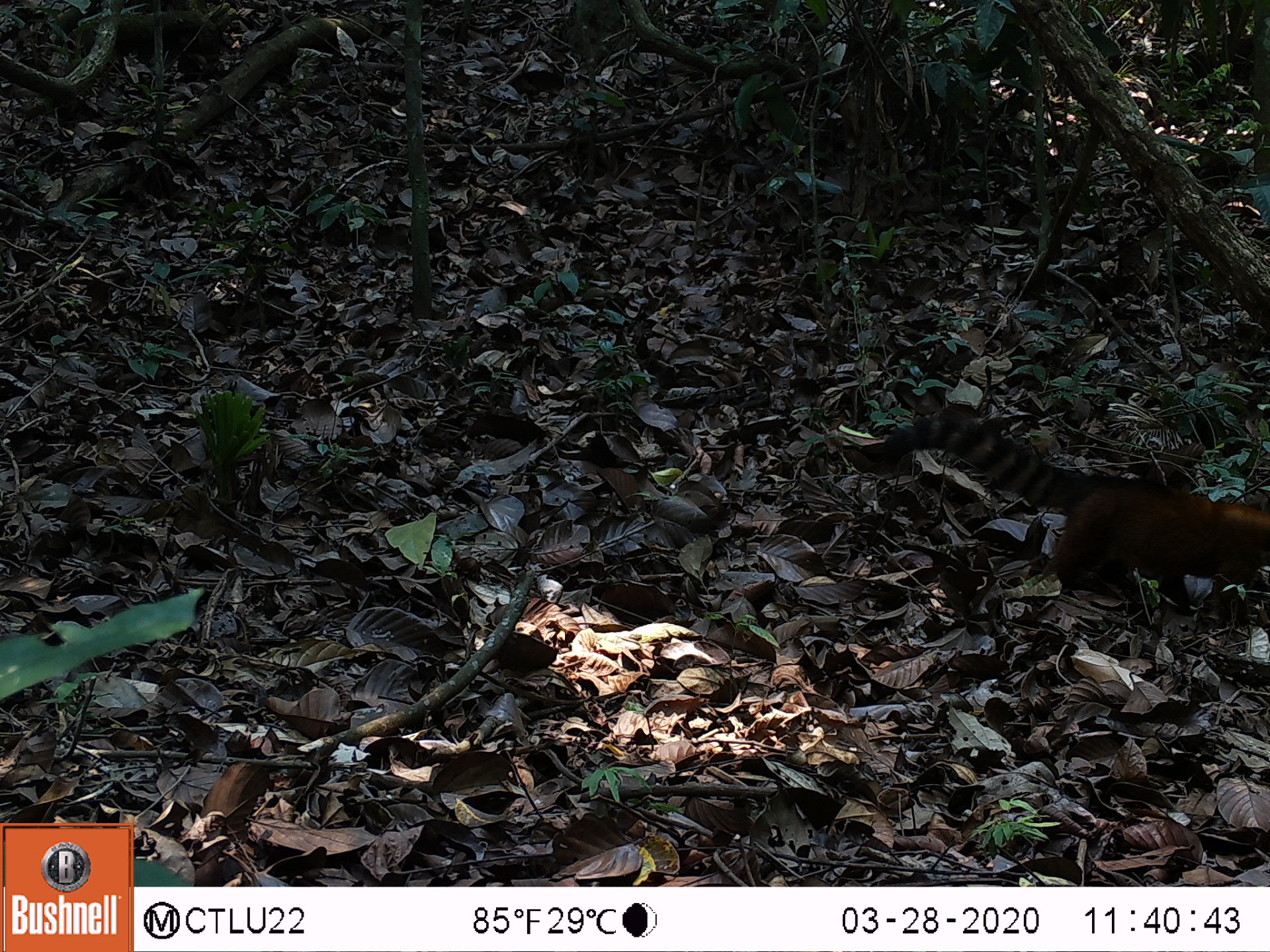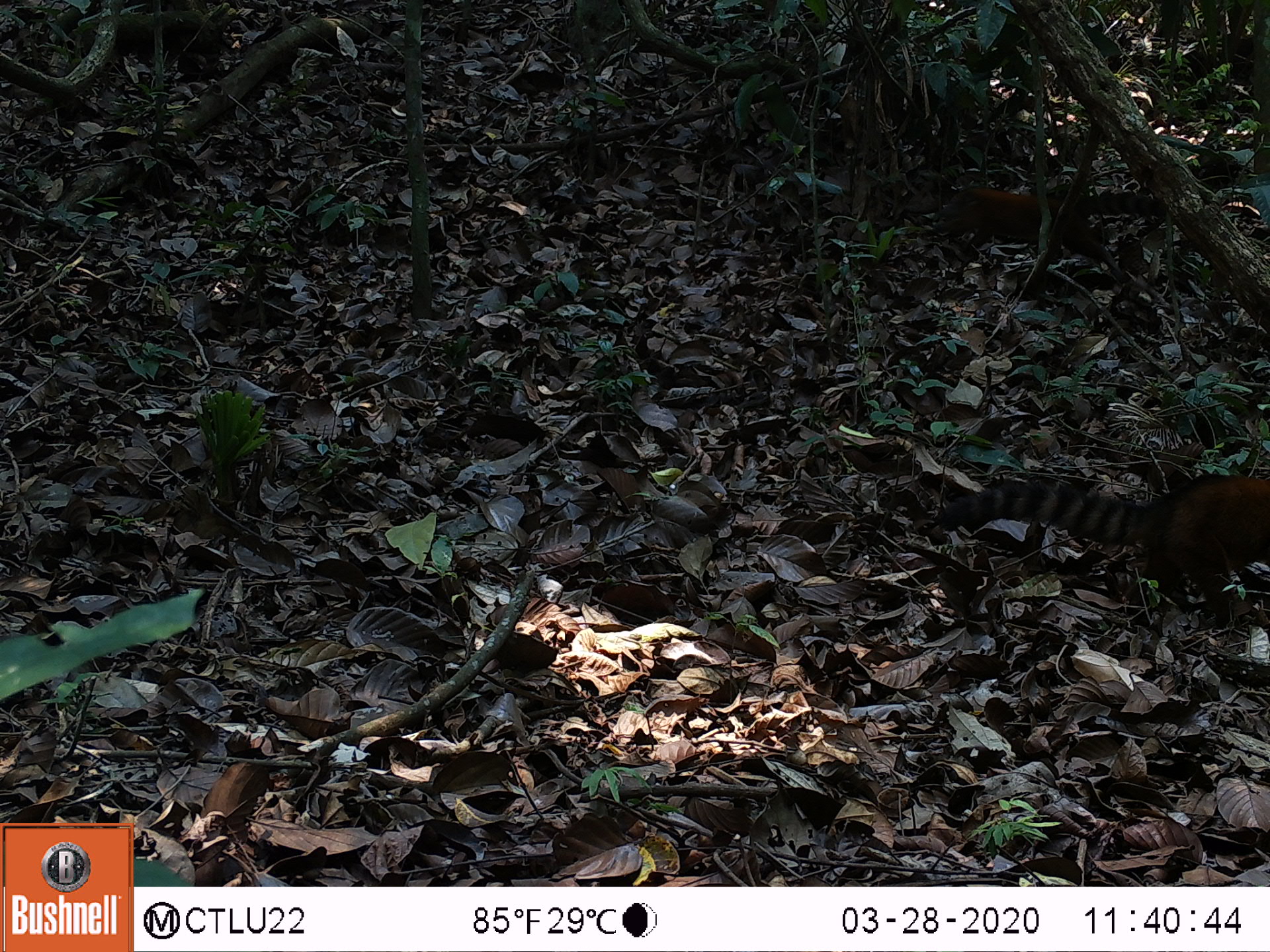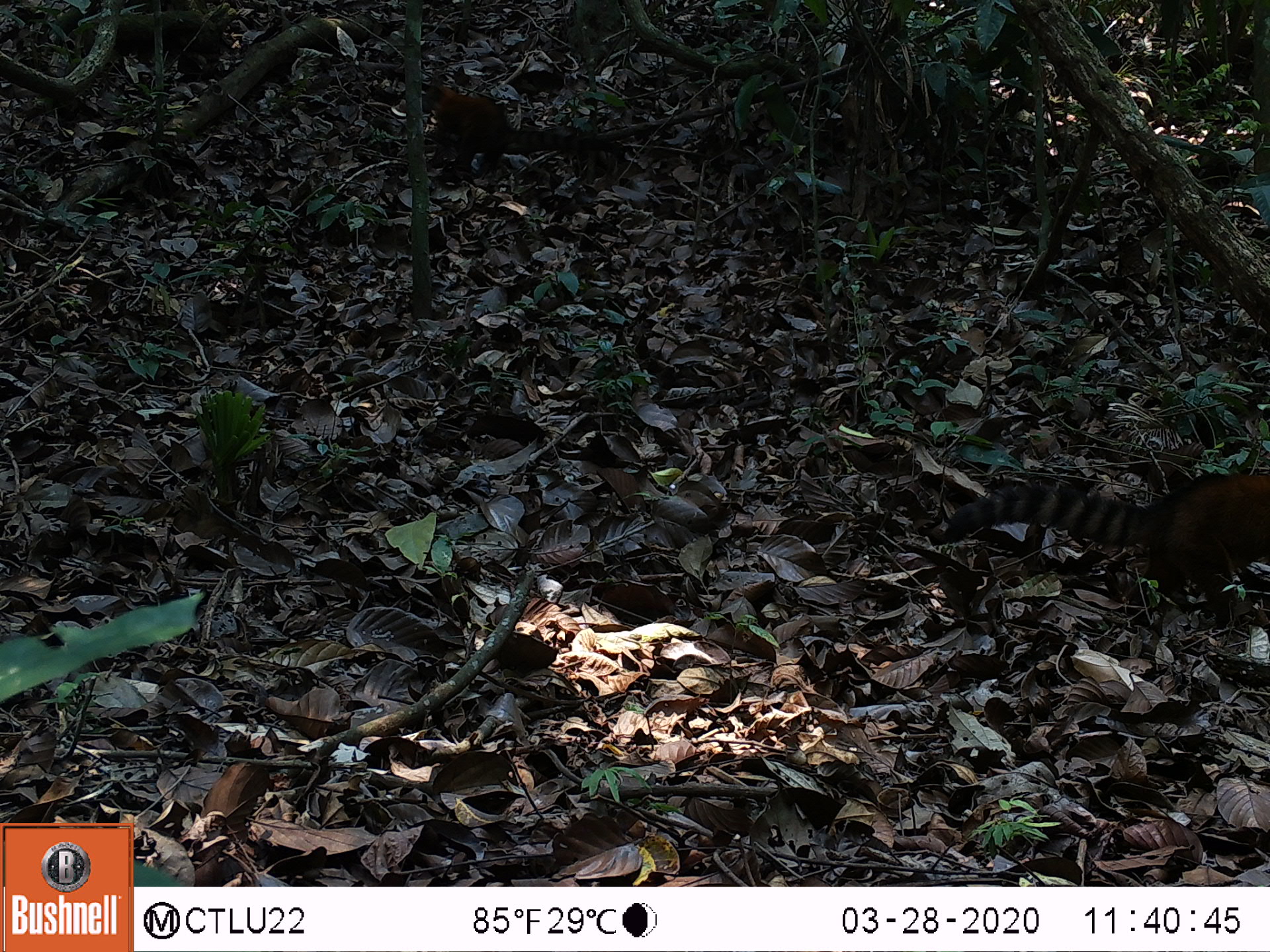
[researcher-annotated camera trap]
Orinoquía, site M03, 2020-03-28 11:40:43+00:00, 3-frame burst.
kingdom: Animalia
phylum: Chordata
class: Mammalia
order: Carnivora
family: Procyonidae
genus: Nasua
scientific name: Nasua nasua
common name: south american coati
South american coati (Nasua nasua).